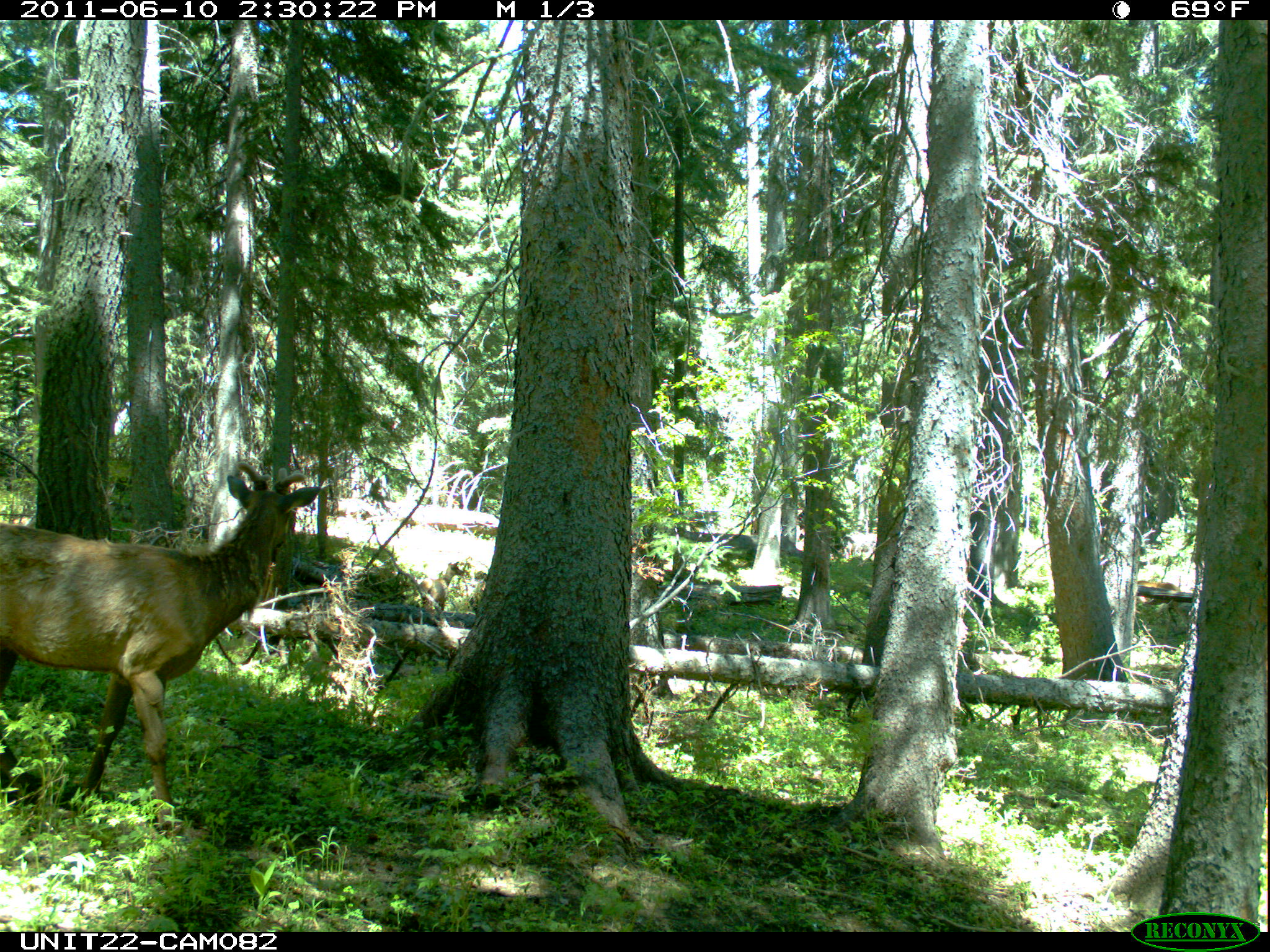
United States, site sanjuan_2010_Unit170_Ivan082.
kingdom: Animalia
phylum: Chordata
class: Mammalia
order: Artiodactyla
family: Cervidae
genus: Cervus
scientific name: Cervus elaphus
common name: red deer